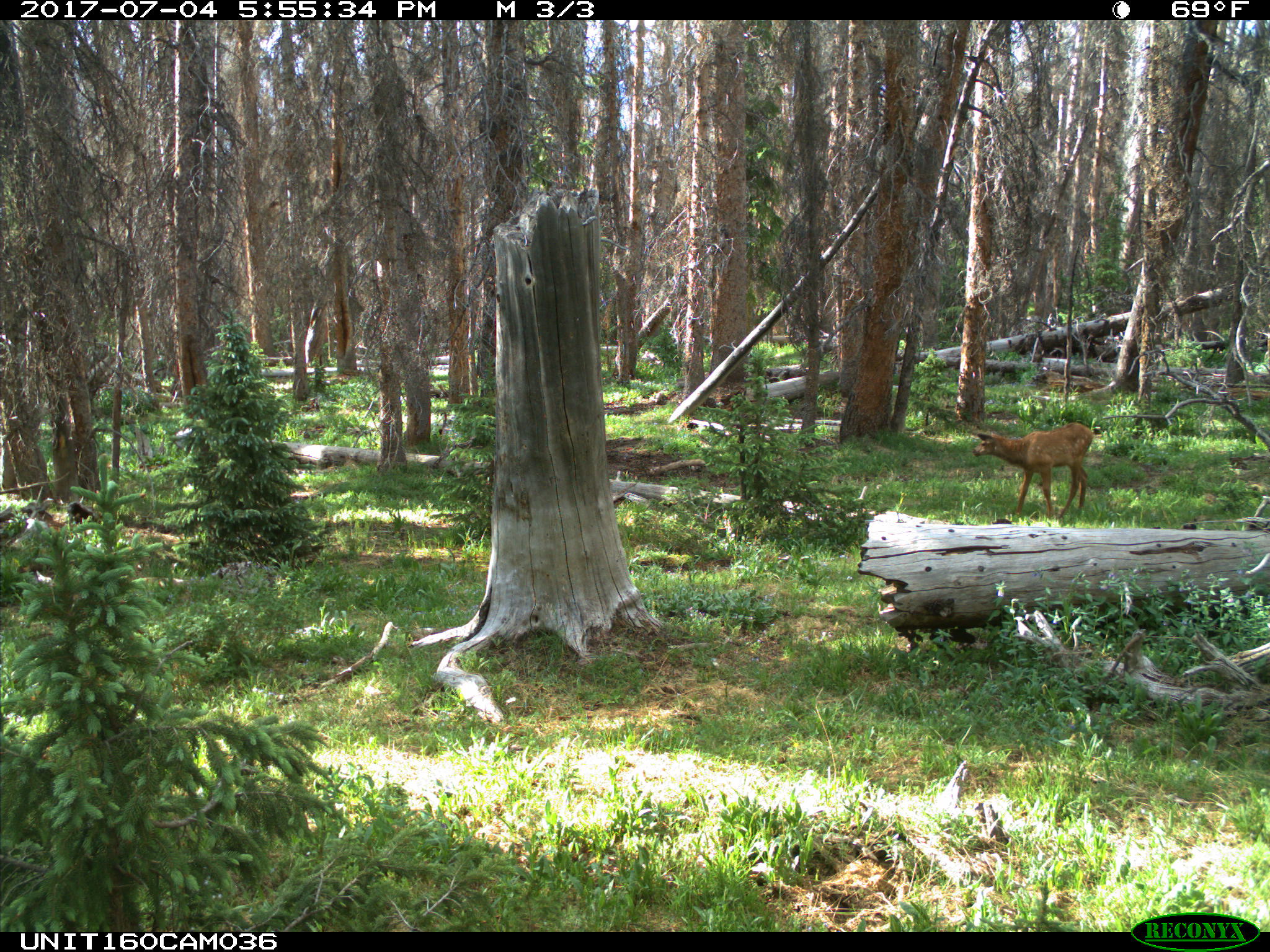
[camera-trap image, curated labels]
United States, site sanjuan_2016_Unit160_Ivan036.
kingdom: Animalia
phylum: Chordata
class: Mammalia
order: Artiodactyla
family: Cervidae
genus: Cervus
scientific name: Cervus elaphus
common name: red deer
Cervus elaphus (red deer).